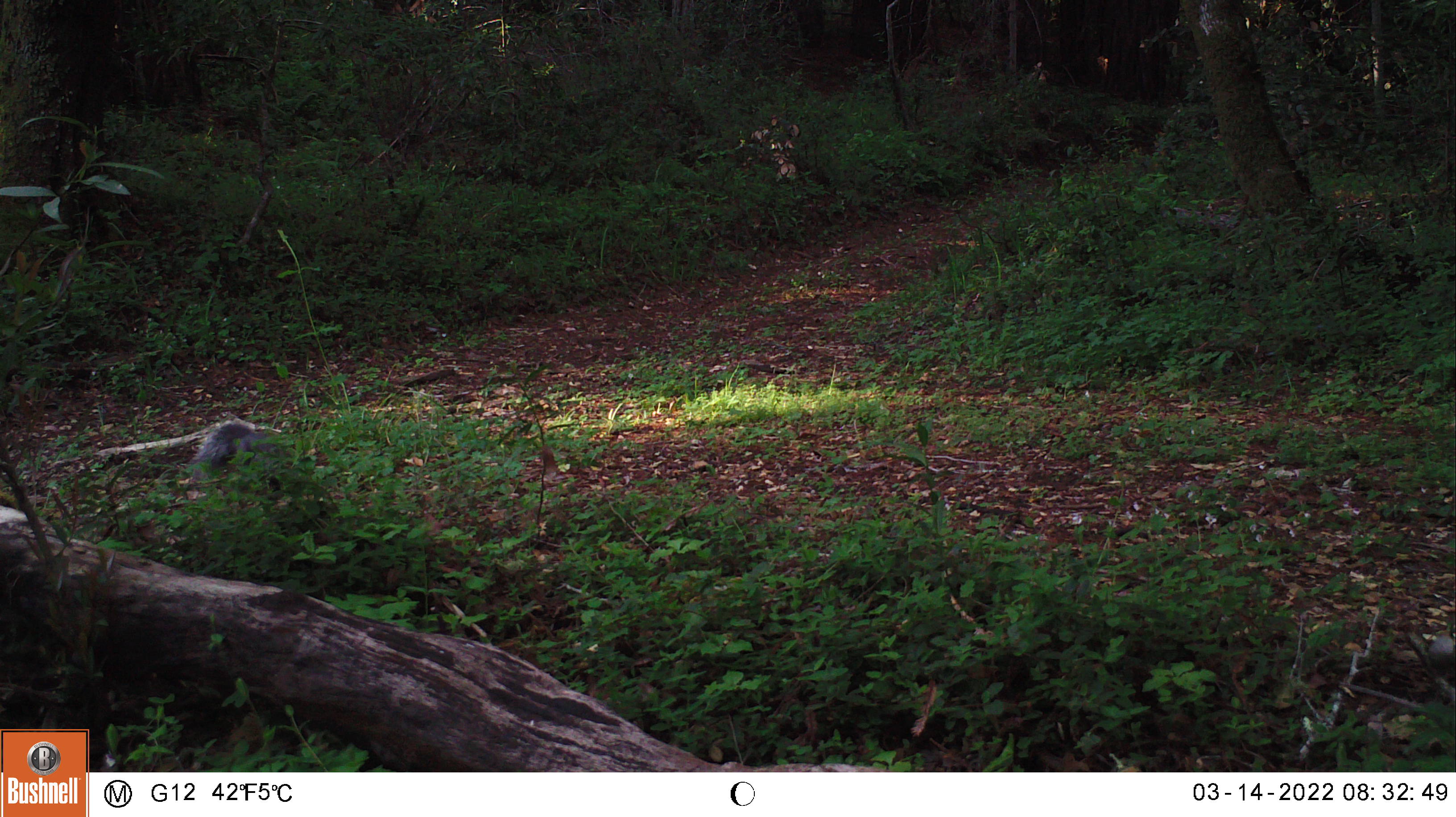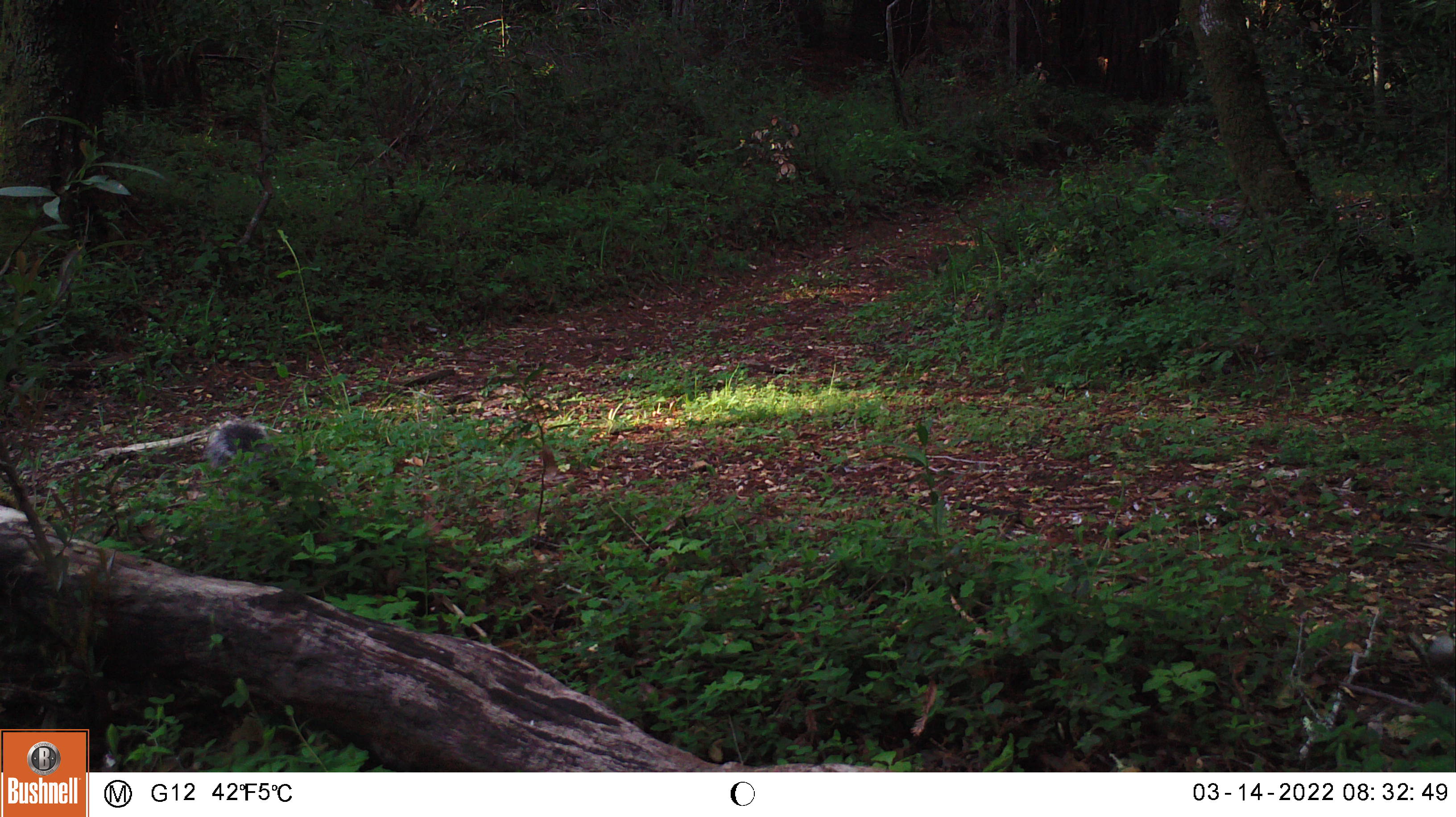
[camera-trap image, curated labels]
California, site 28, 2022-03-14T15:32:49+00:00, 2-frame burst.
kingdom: Animalia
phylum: Chordata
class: Aves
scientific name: Aves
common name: bird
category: unknown bird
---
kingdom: Animalia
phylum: Chordata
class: Mammalia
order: Rodentia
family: Sciuridae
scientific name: Sciuridae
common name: squirrel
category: unknown squirrel